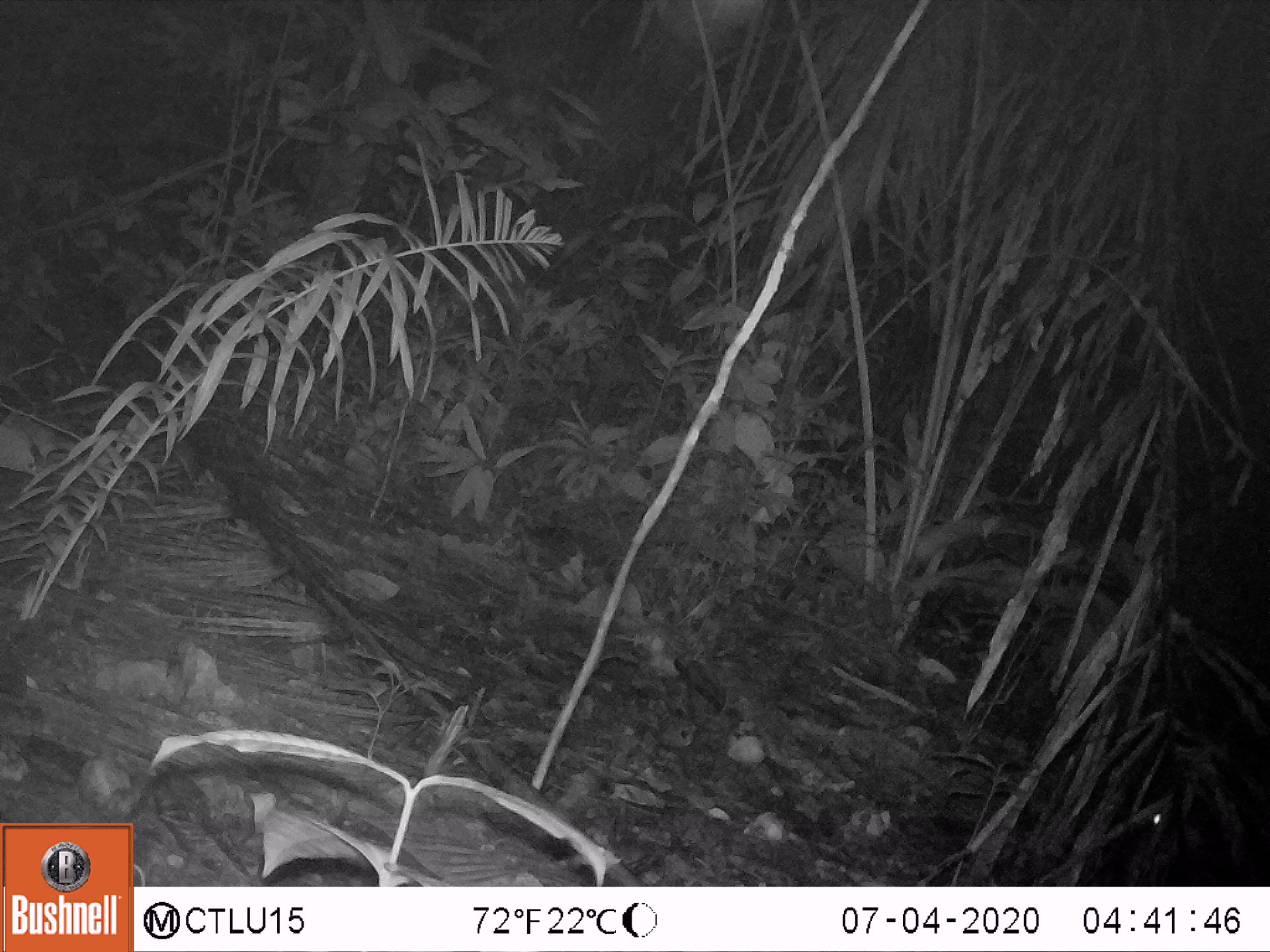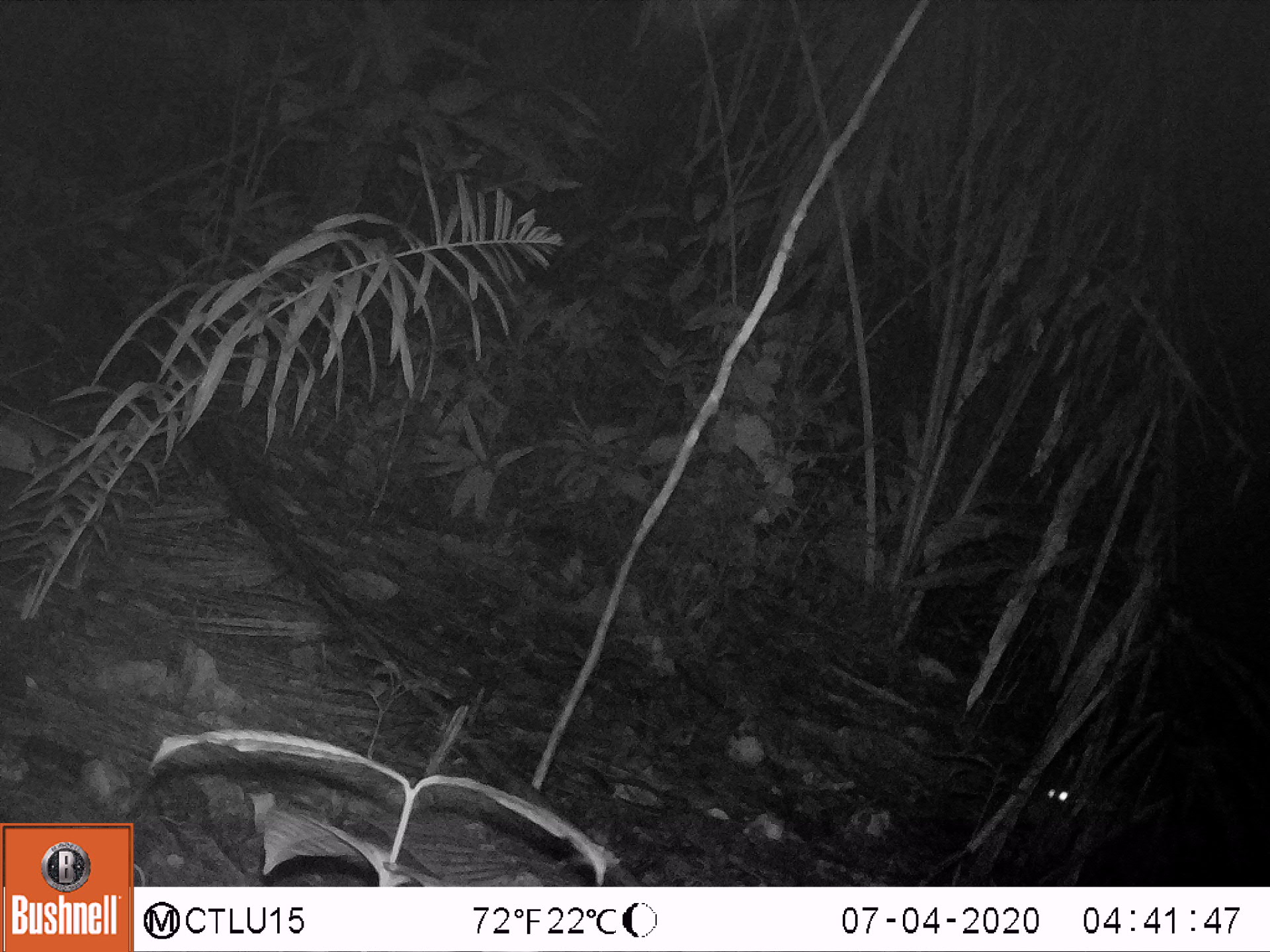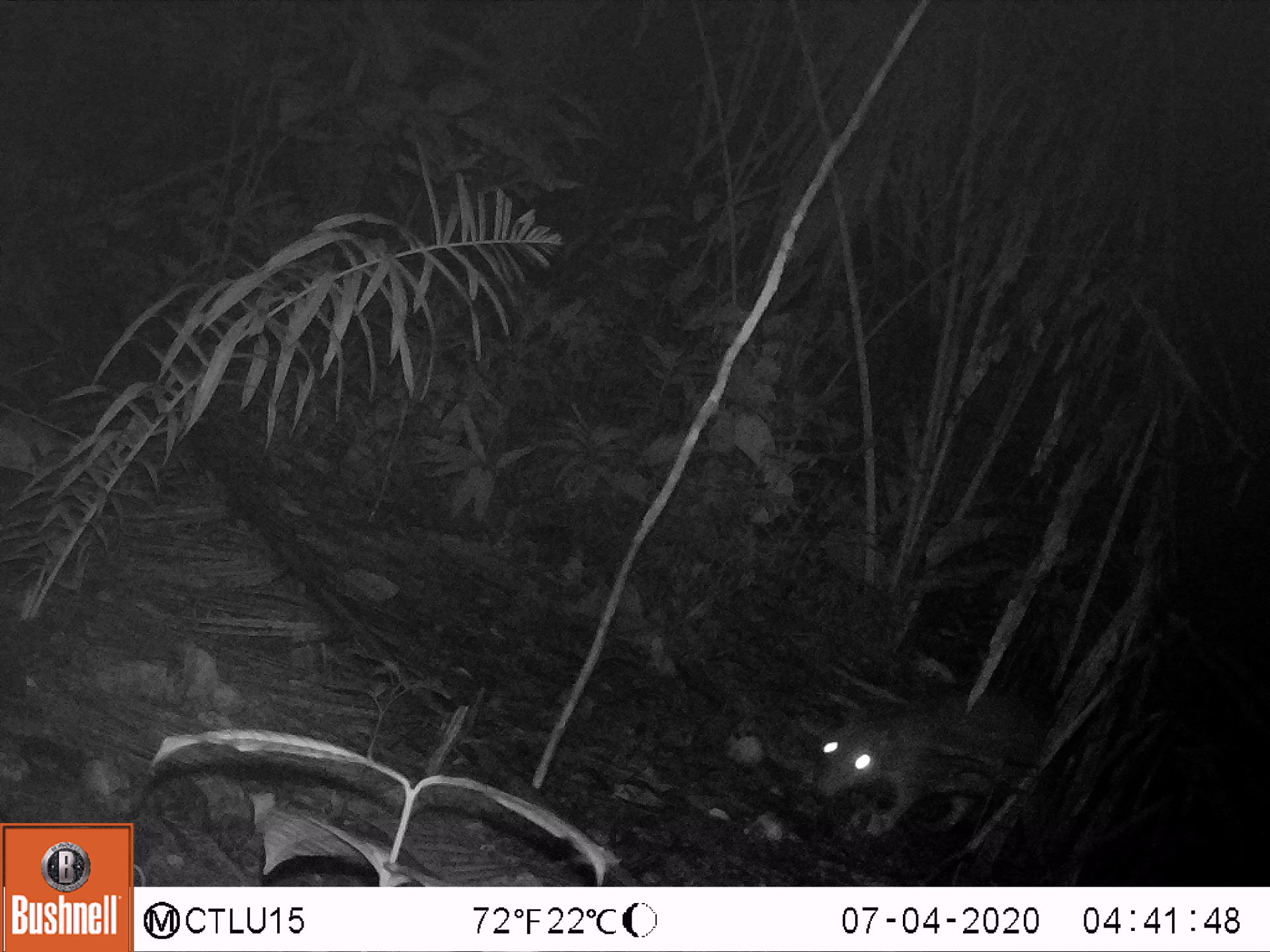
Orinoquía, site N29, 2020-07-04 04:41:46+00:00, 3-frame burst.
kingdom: Animalia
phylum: Chordata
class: Mammalia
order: Rodentia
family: Cuniculidae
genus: Cuniculus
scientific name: Cuniculus paca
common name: spotted paca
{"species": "spotted paca (Cuniculus paca)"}